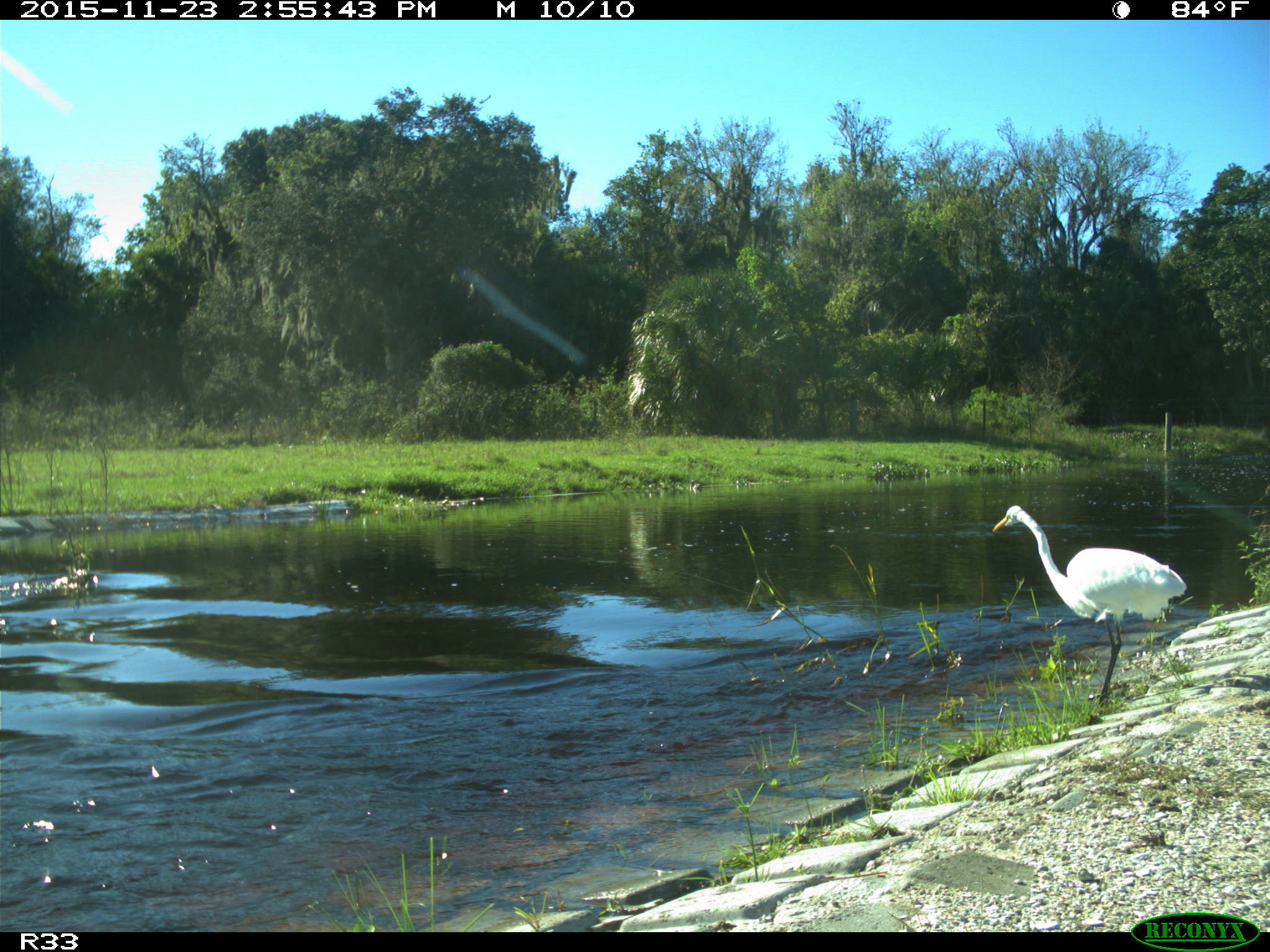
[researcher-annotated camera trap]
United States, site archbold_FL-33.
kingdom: Animalia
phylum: Chordata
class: Aves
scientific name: Aves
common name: birds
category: unidentified bird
Unidentified bird (birds) (Aves).